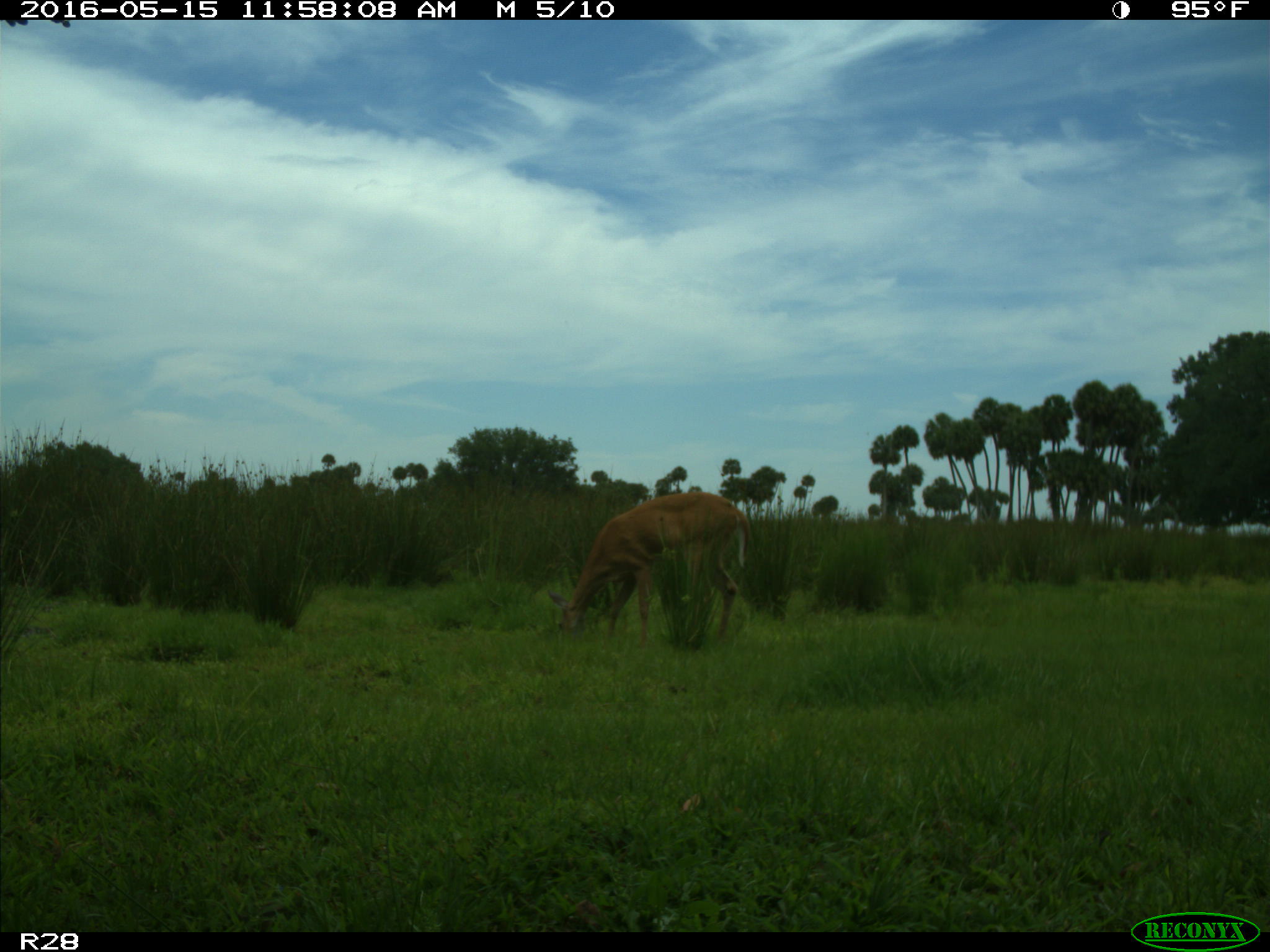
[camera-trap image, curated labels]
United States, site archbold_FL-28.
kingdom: Animalia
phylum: Chordata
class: Mammalia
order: Artiodactyla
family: Cervidae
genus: Odocoileus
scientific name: Odocoileus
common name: deer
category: unidentified deer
Unidentified deer (deer) (Odocoileus).